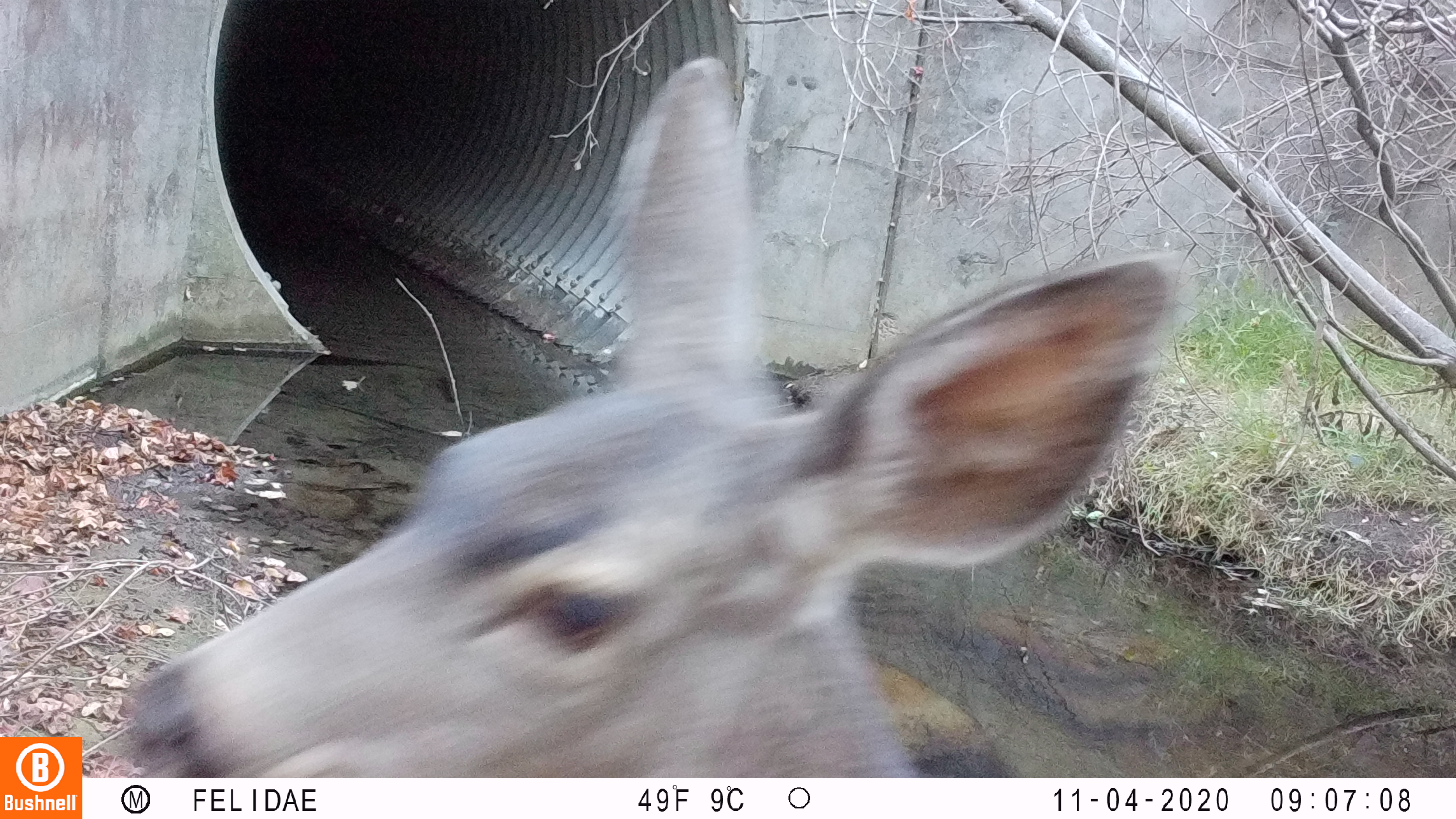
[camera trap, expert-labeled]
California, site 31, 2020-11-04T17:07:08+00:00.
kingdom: Animalia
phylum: Chordata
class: Mammalia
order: Artiodactyla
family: Cervidae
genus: Odocoileus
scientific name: Odocoileus hemionus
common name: mule deer